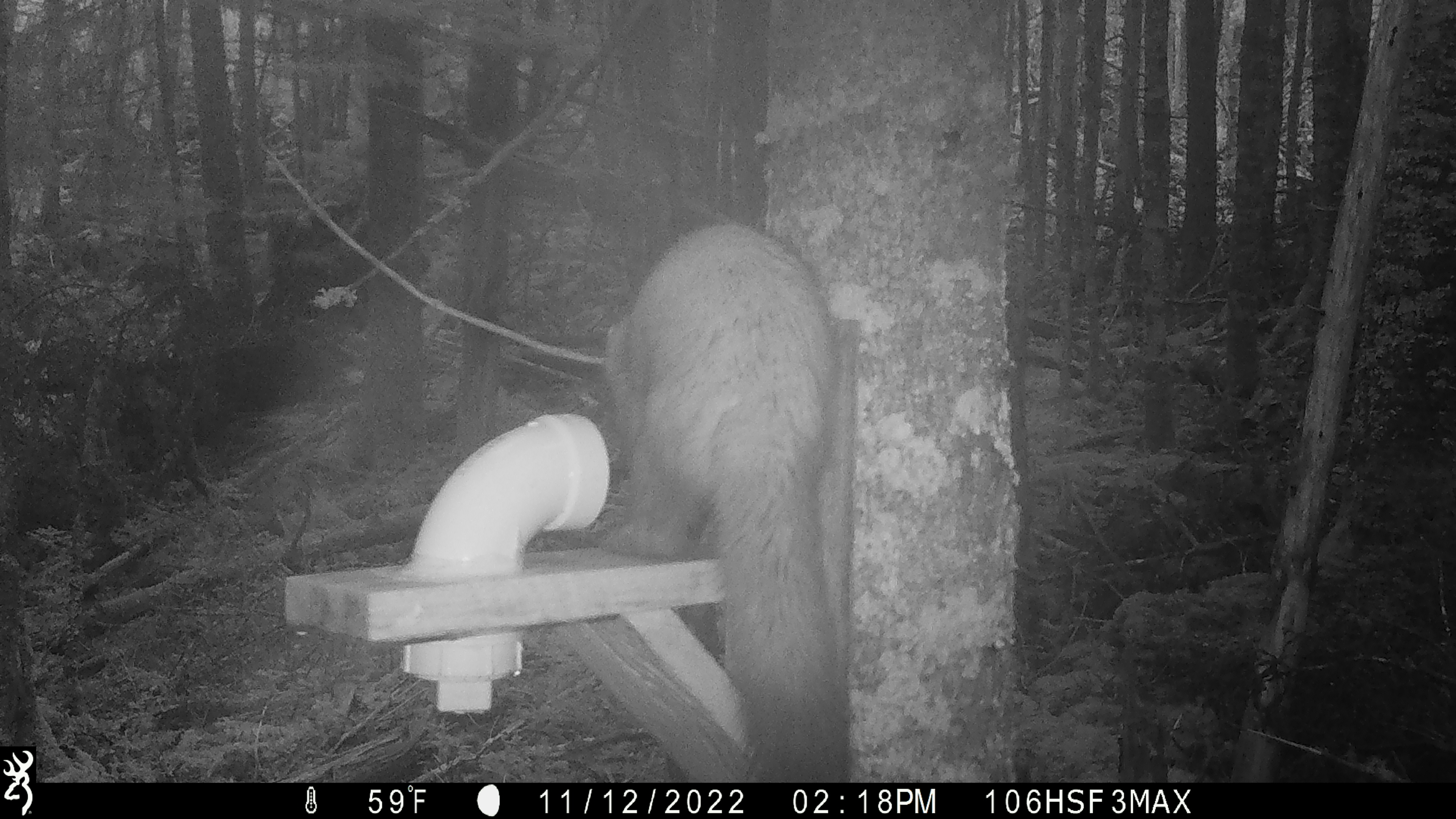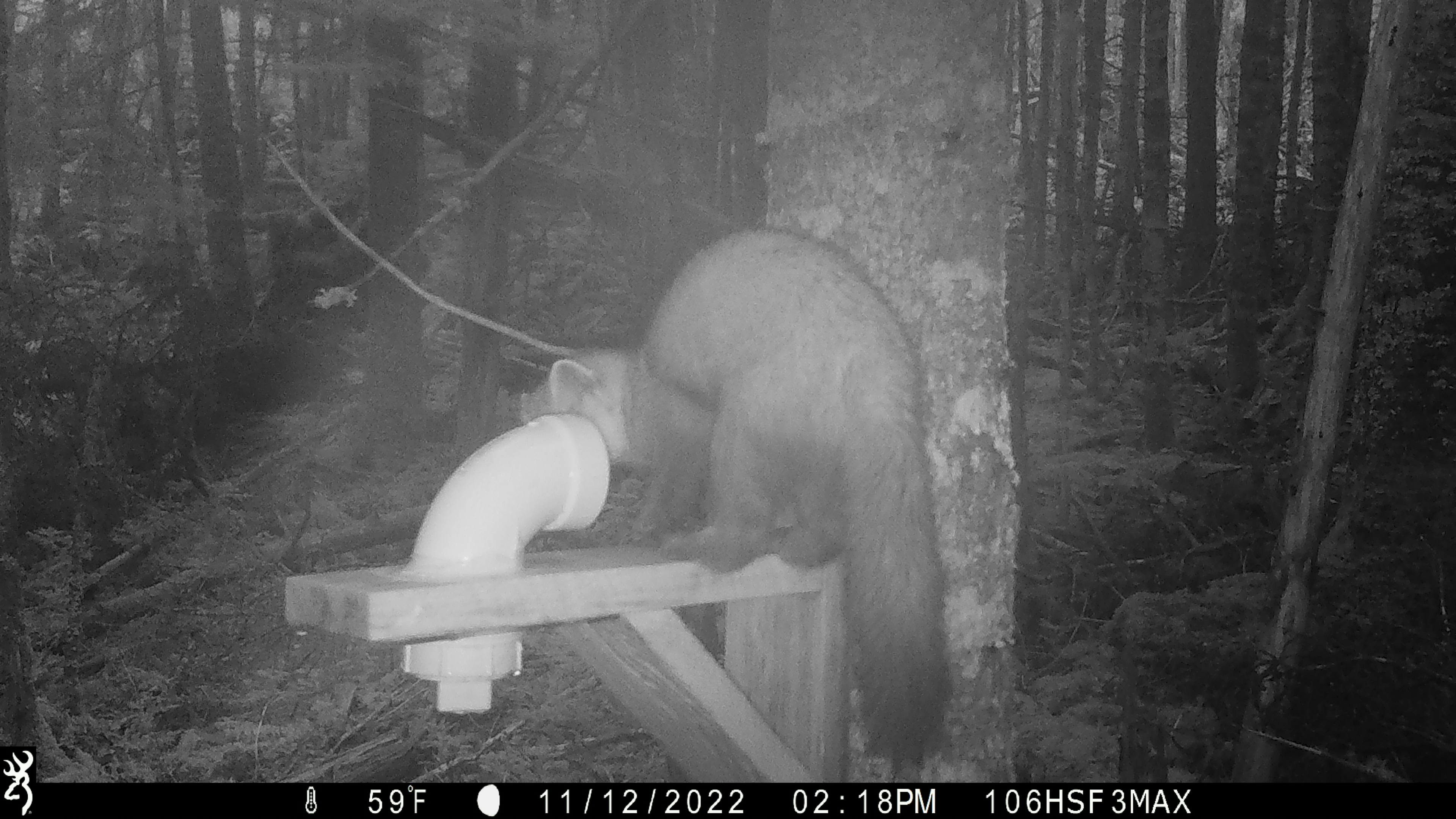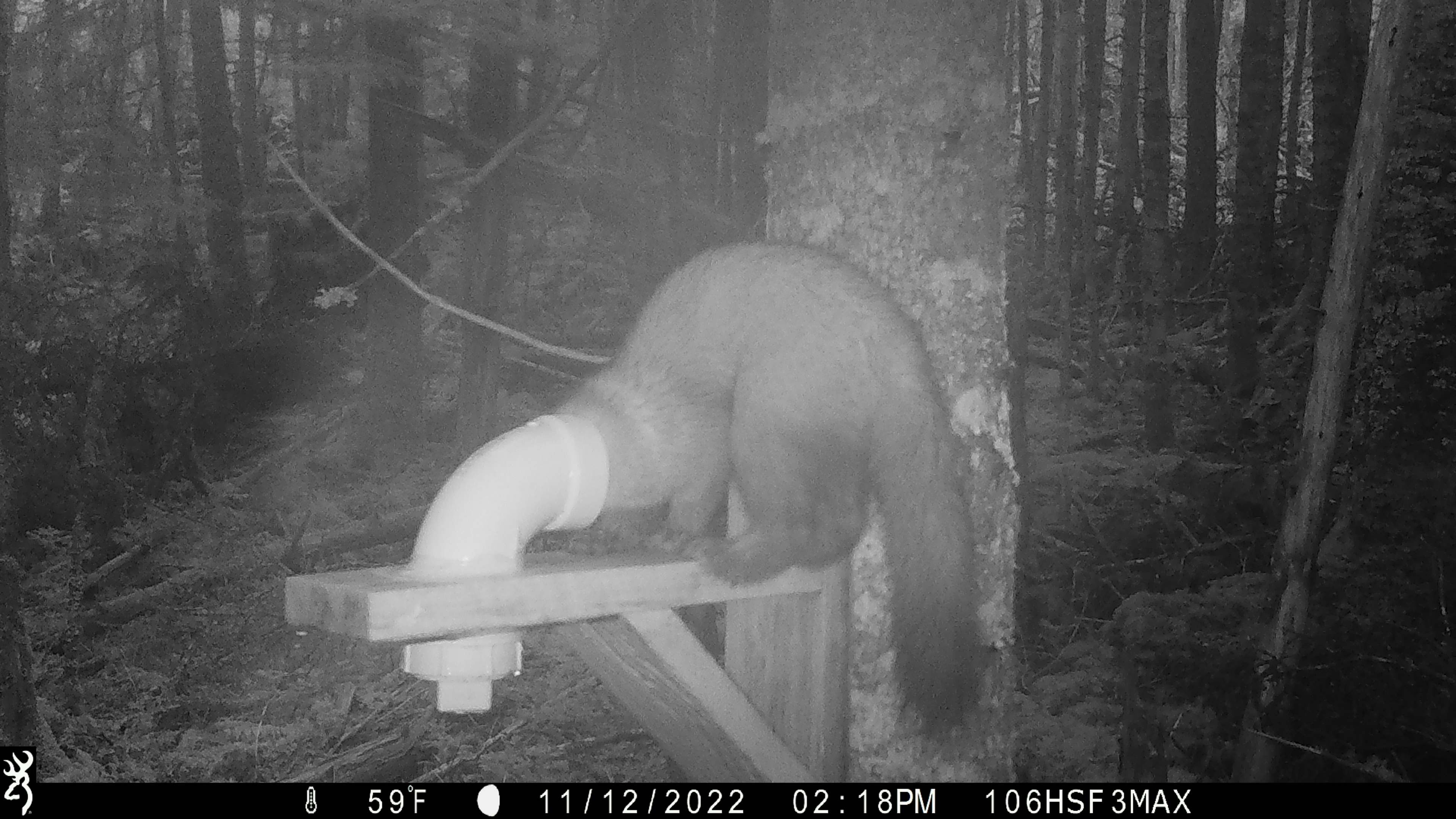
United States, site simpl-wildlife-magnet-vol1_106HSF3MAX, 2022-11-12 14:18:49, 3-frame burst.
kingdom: Animalia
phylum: Chordata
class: Mammalia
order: Carnivora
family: Mustelidae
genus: Martes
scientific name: Martes americana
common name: american marten